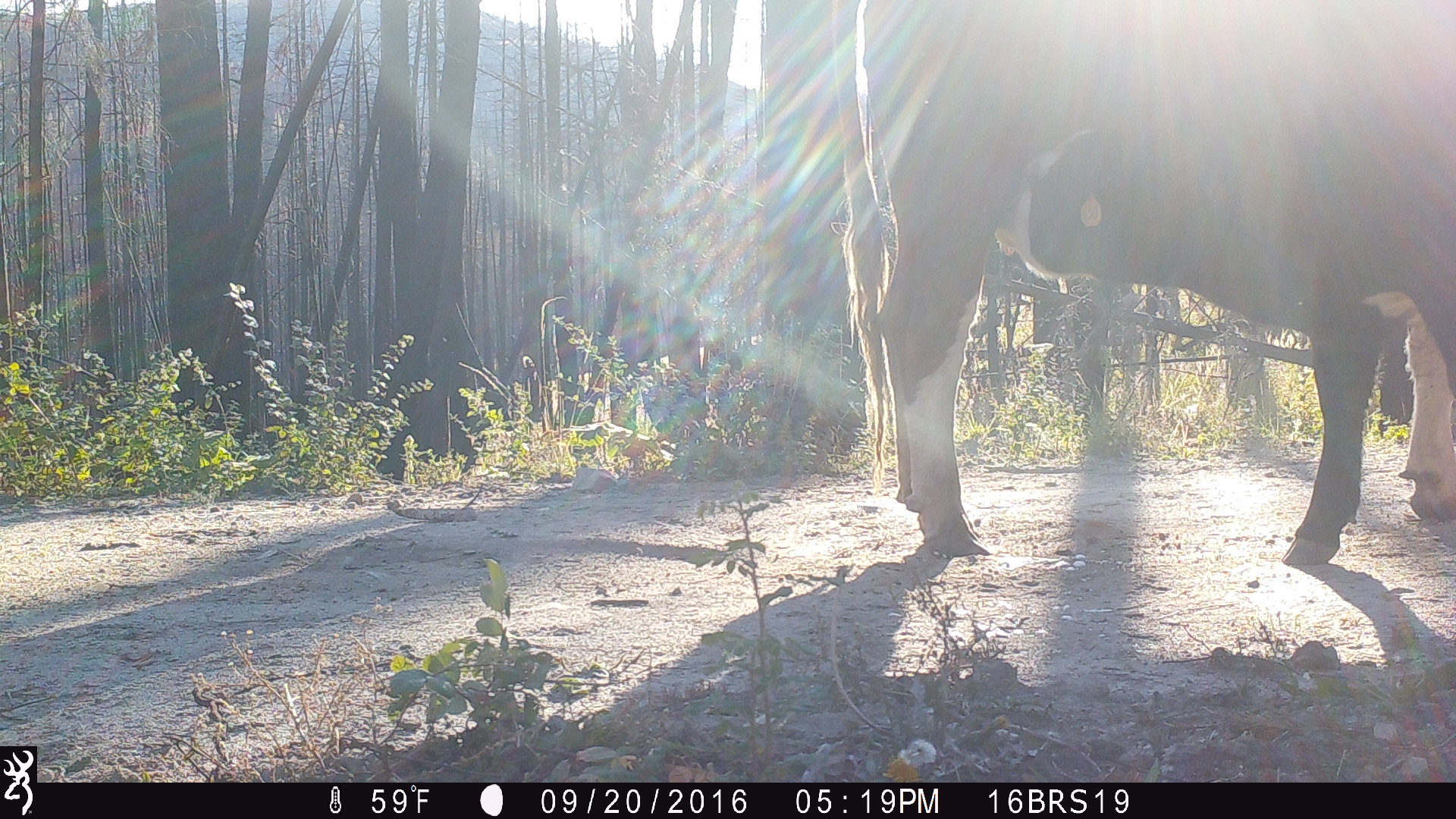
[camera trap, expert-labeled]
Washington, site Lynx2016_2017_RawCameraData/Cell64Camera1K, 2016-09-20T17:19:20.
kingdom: Animalia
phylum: Chordata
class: Mammalia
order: Artiodactyla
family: Bovidae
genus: Bos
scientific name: Bos taurus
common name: domestic cattle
Domestic cattle (Bos taurus). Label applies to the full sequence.